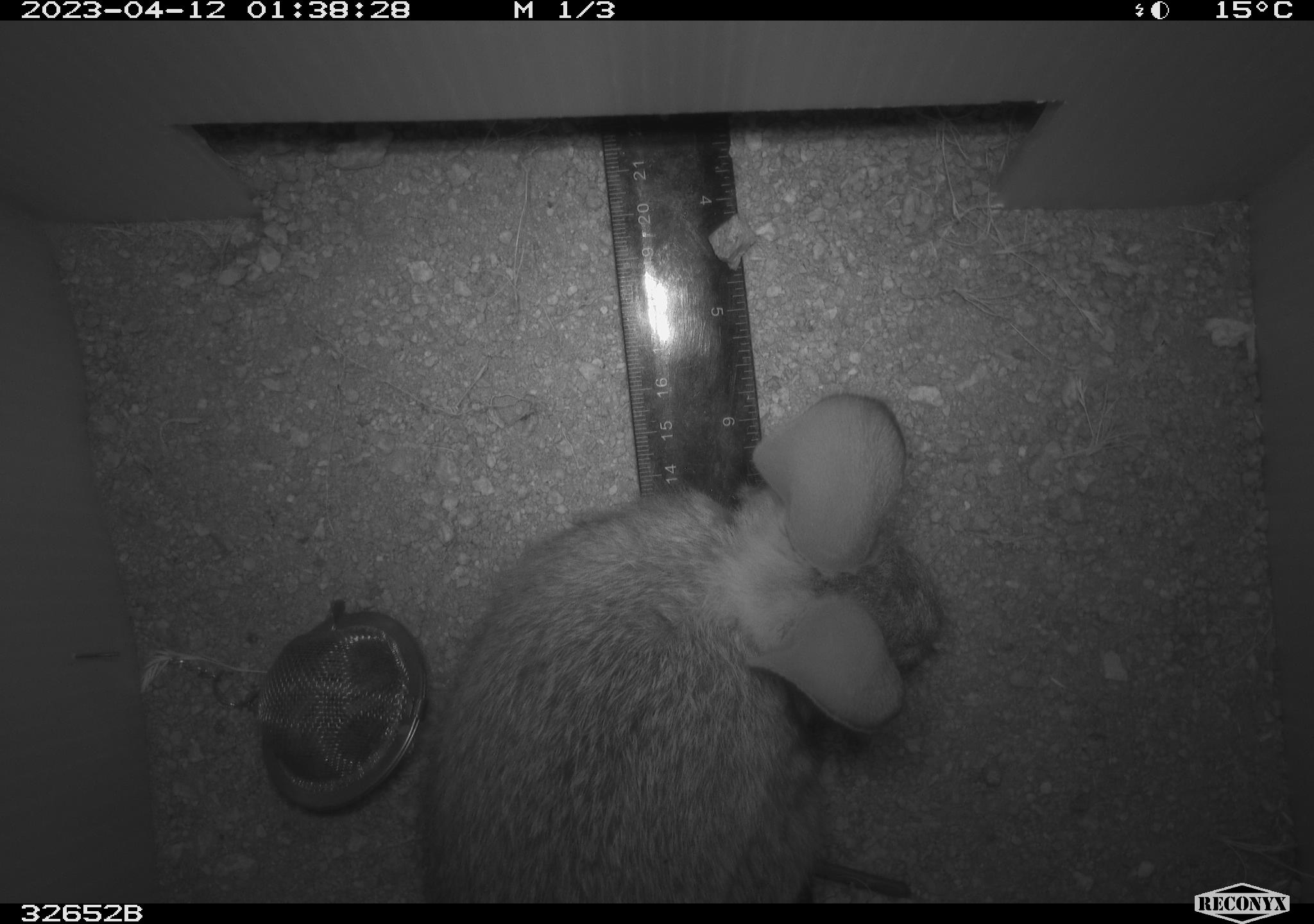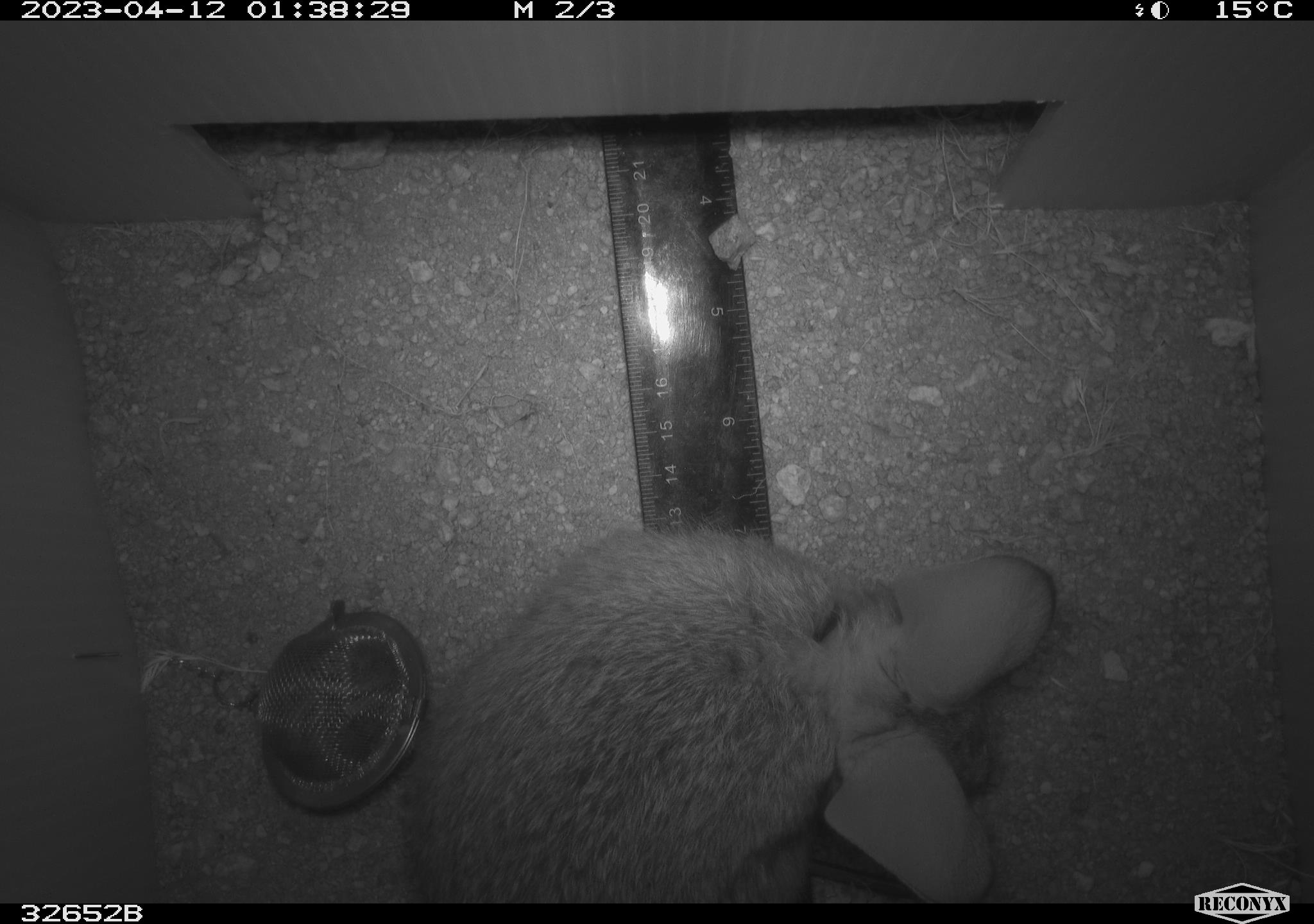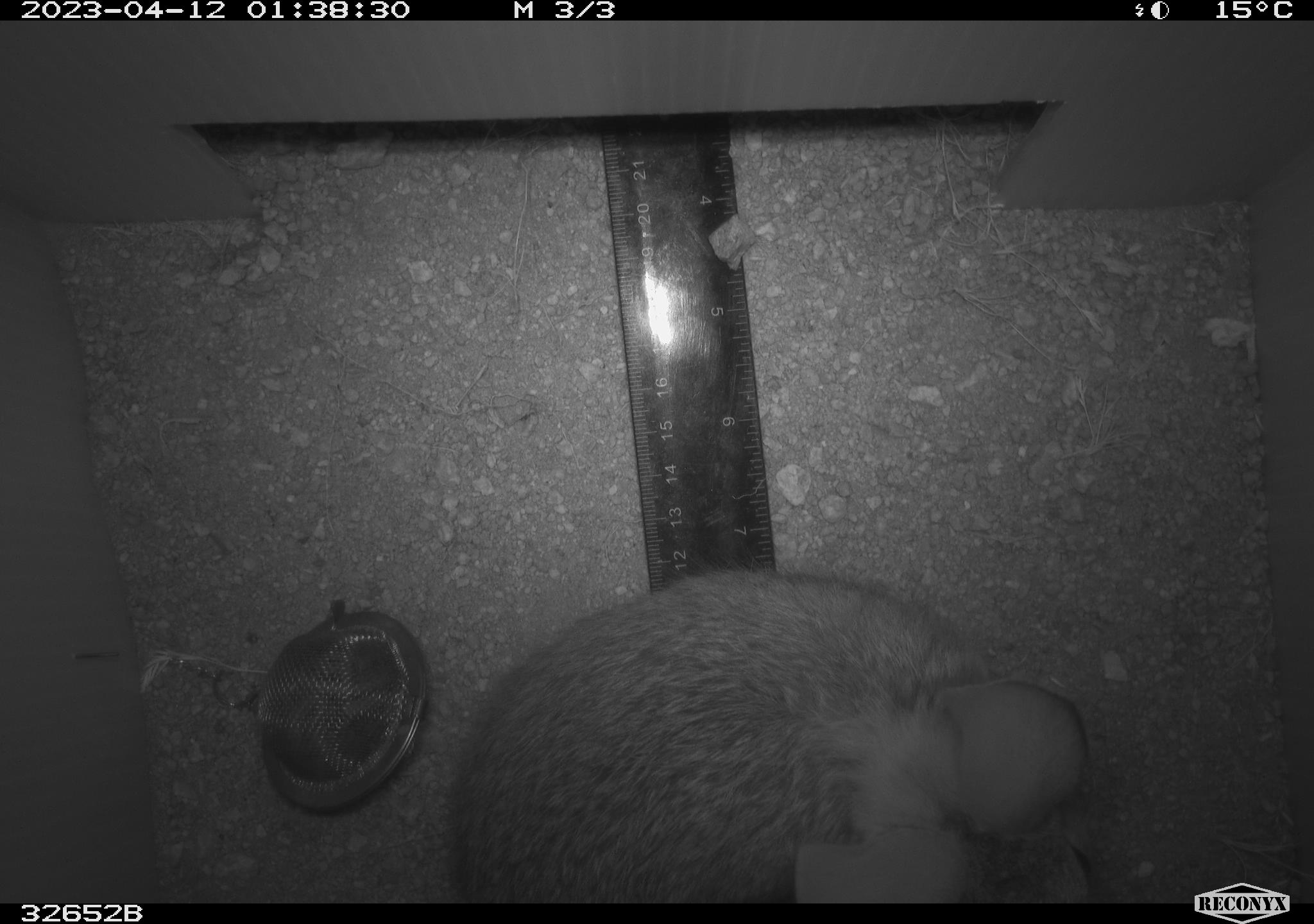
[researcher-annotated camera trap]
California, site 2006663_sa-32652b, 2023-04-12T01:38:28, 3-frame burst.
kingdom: Animalia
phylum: Chordata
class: Mammalia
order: Lagomorpha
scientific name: Lagomorpha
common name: hares, rabbits, and pikas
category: lagomorpha order